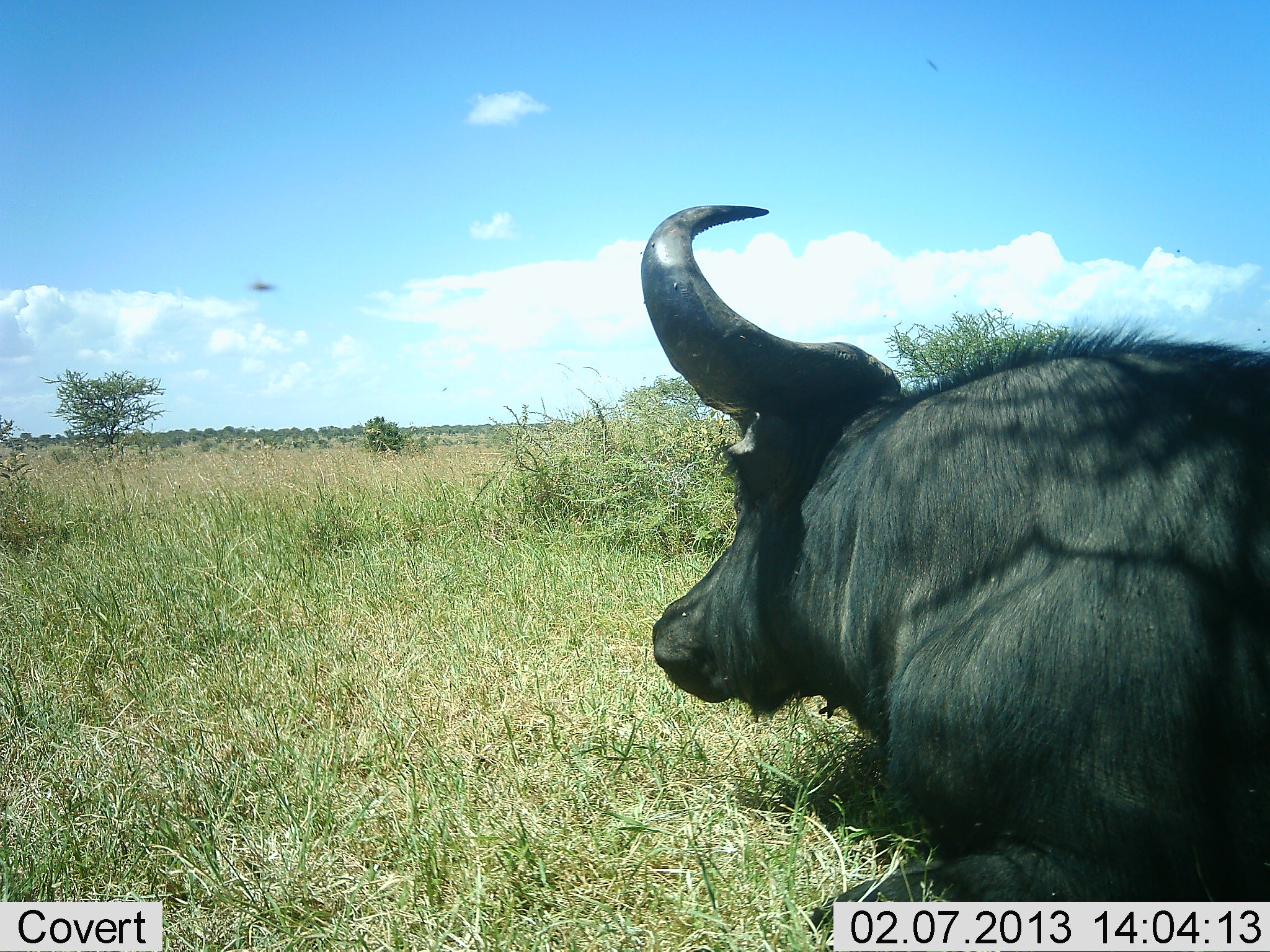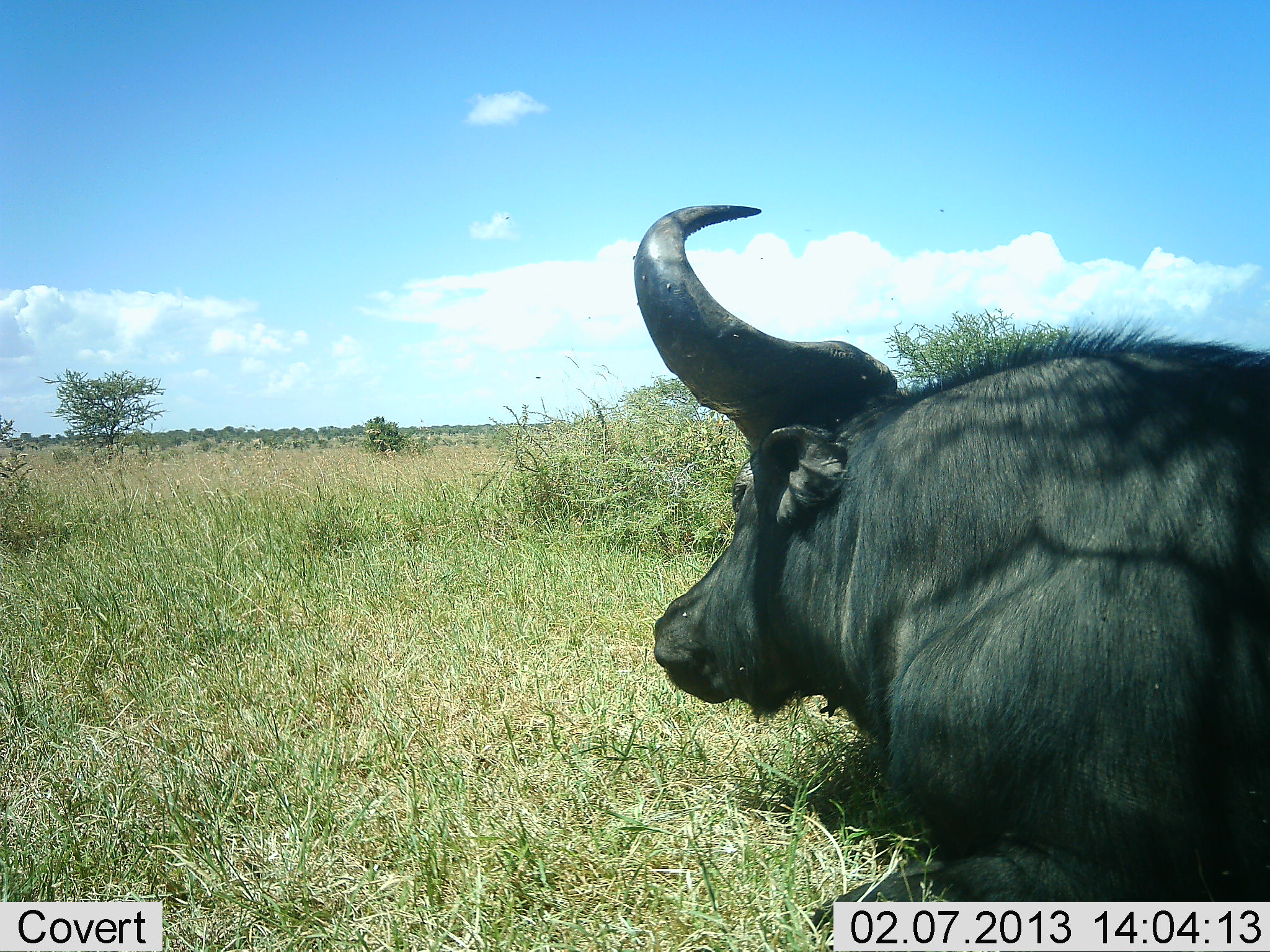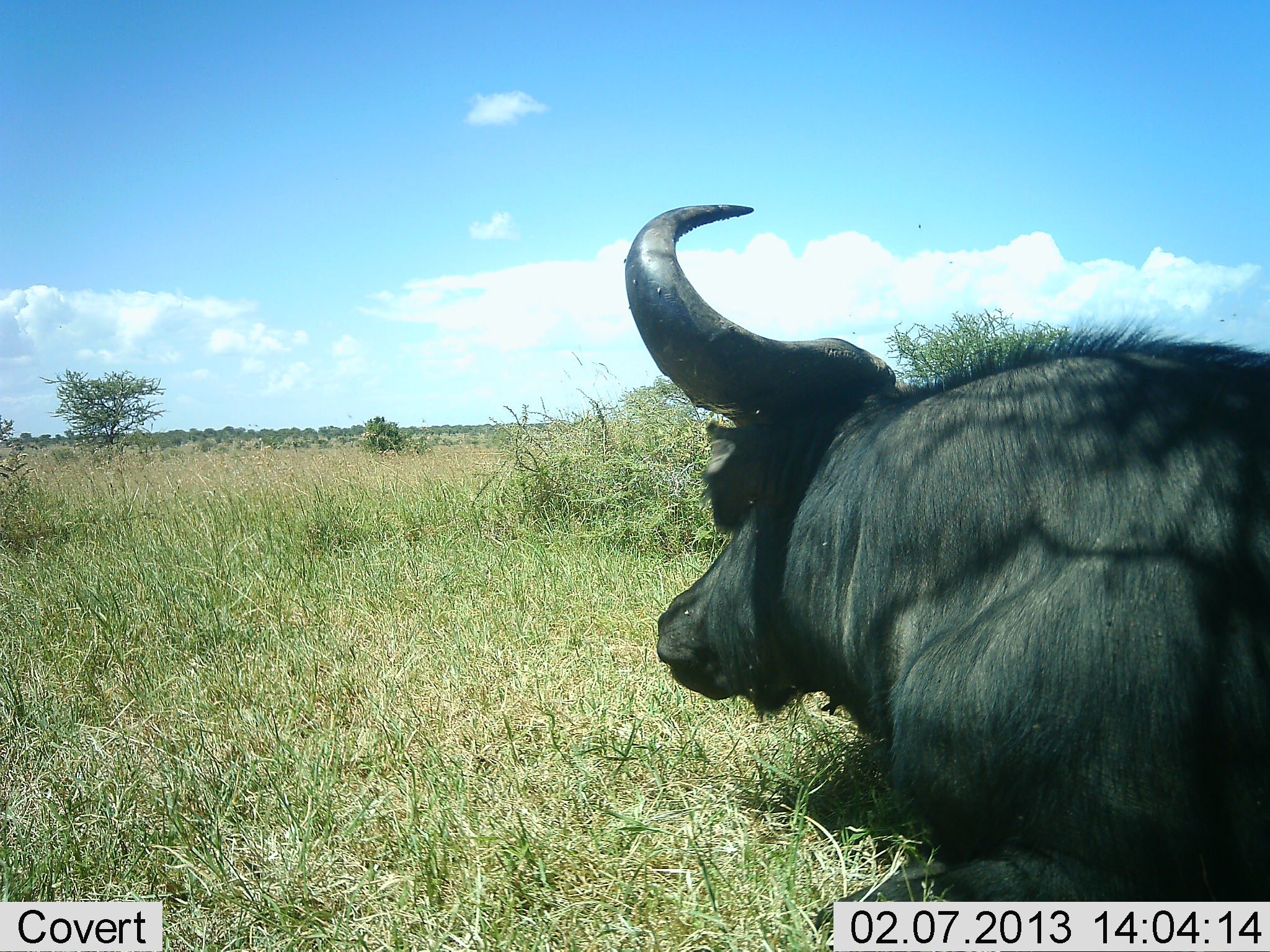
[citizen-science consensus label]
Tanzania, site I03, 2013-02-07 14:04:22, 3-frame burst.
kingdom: Animalia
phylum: Chordata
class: Mammalia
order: Artiodactyla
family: Bovidae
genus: Syncerus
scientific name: Syncerus caffer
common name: cape buffalo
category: buffalo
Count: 1.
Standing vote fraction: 11%.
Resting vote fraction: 89%.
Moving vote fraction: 0%.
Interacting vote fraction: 0%.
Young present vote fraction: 0%.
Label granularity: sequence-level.